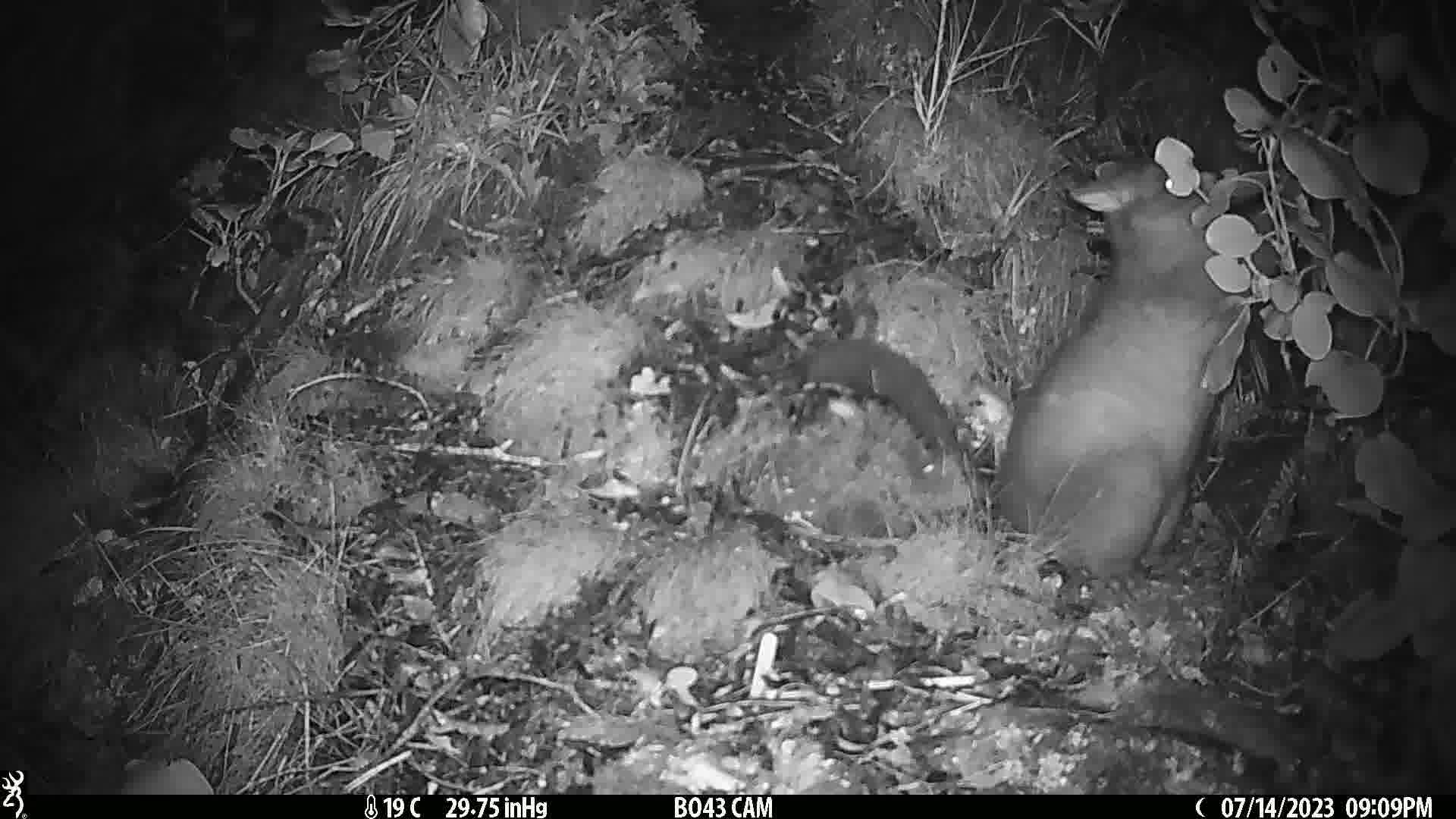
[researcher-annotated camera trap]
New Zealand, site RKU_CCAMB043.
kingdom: Animalia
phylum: Chordata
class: Mammalia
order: Diprotodontia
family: Phalangeridae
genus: Trichosurus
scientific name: Trichosurus vulpecula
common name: common brushtail possum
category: possum